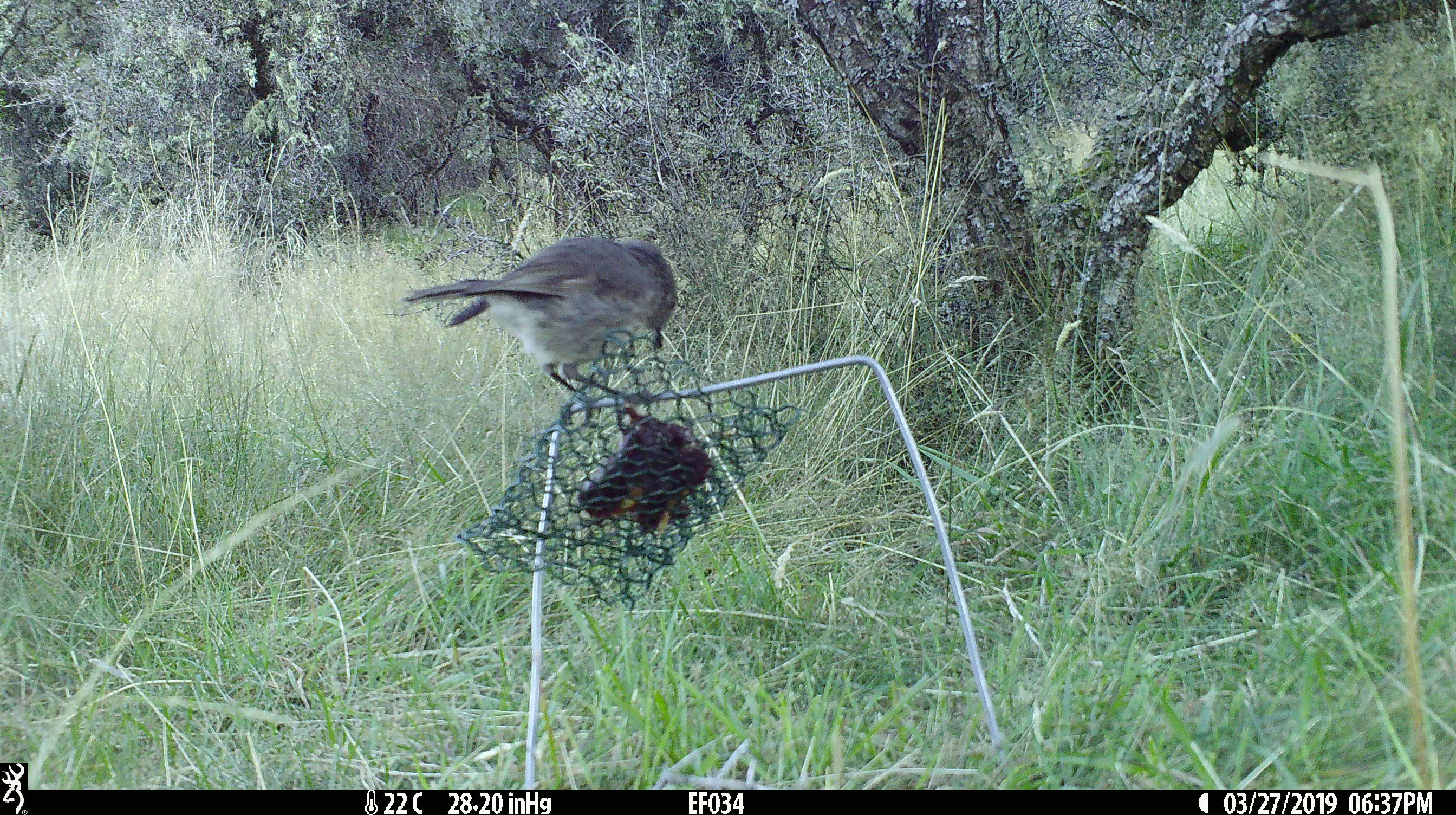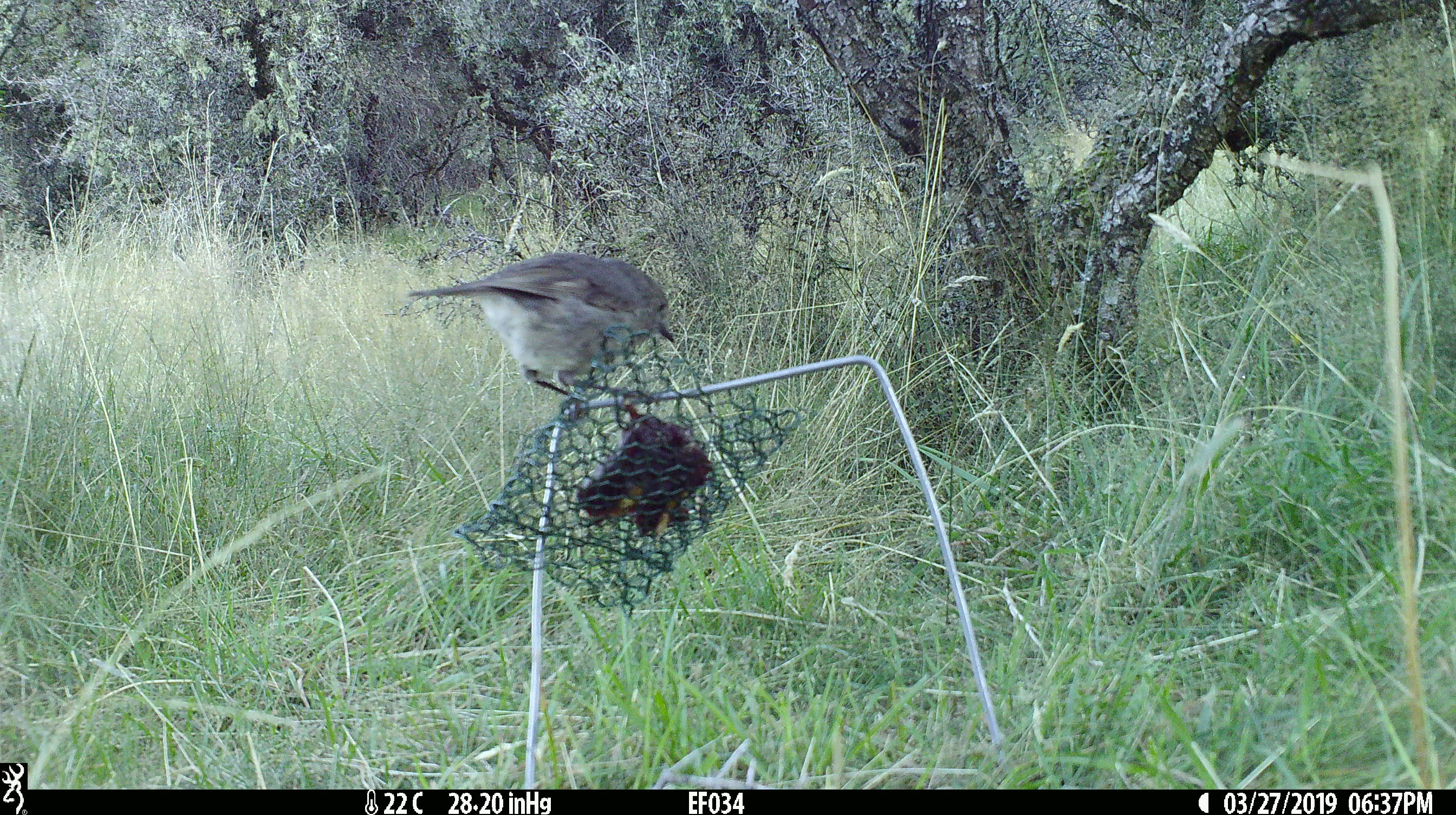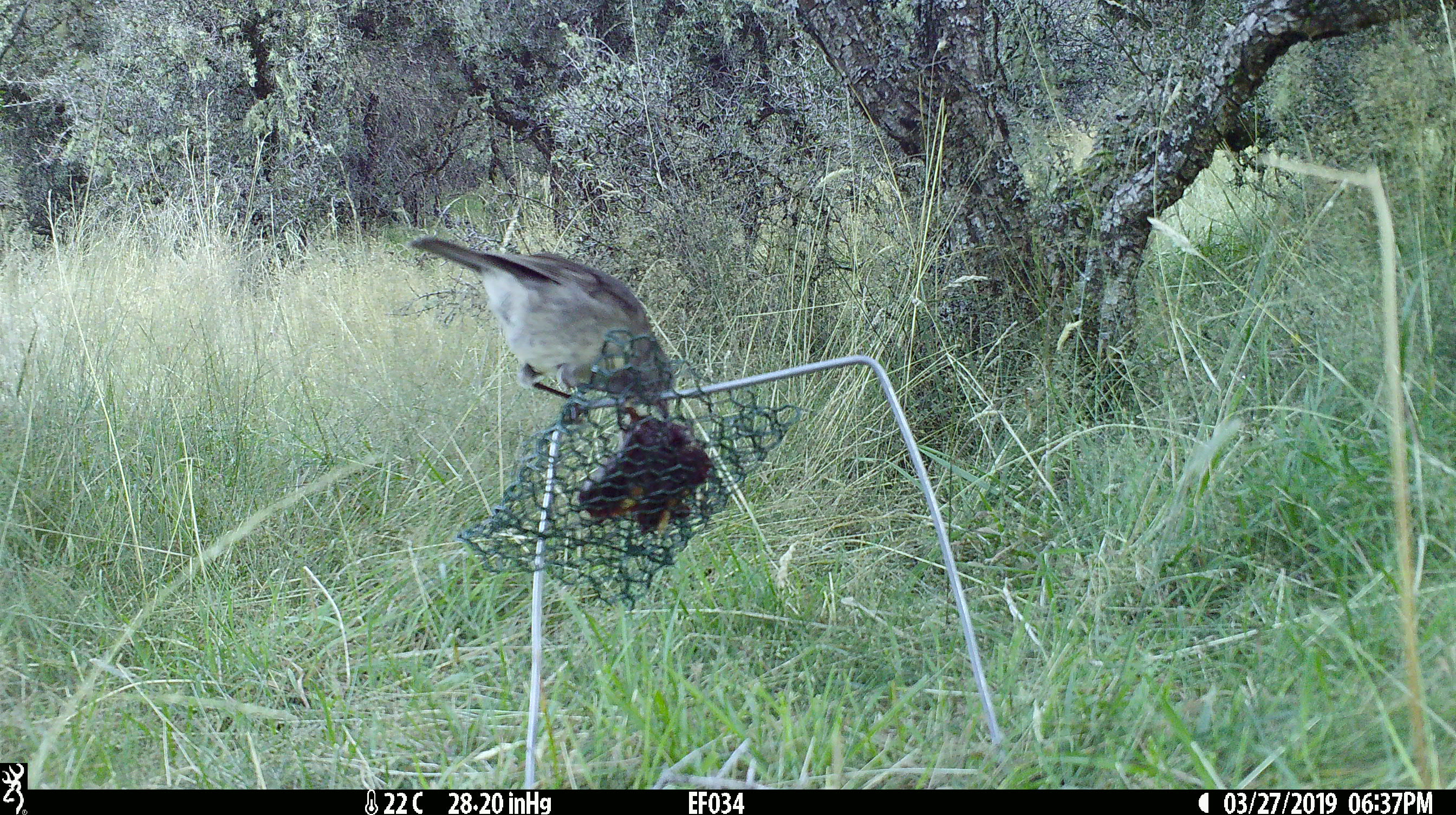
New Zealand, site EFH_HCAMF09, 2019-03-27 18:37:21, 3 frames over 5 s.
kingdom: Animalia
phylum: Chordata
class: Aves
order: Passeriformes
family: Petroicidae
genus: Petroica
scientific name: Petroica australis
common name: new zealand robin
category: robin